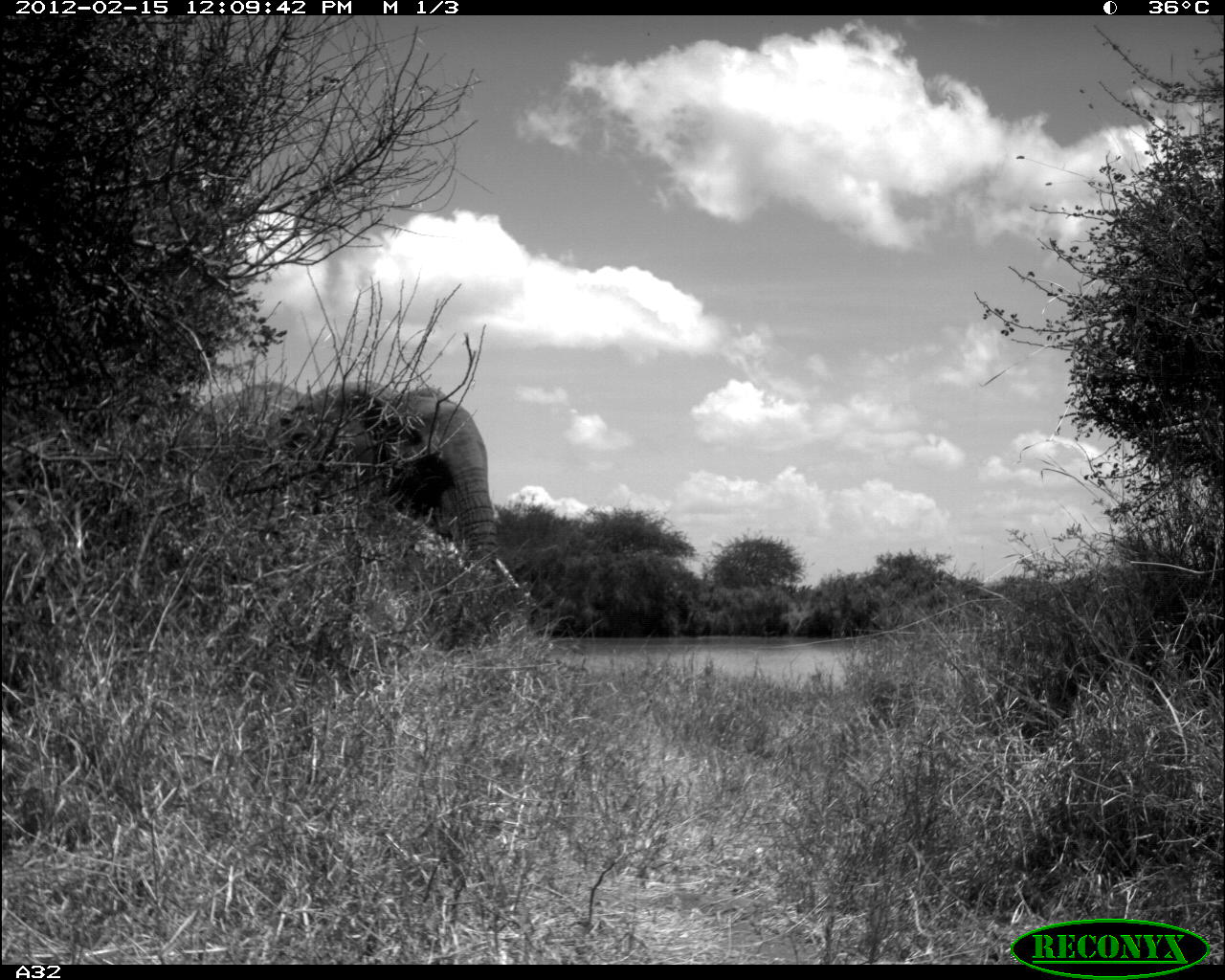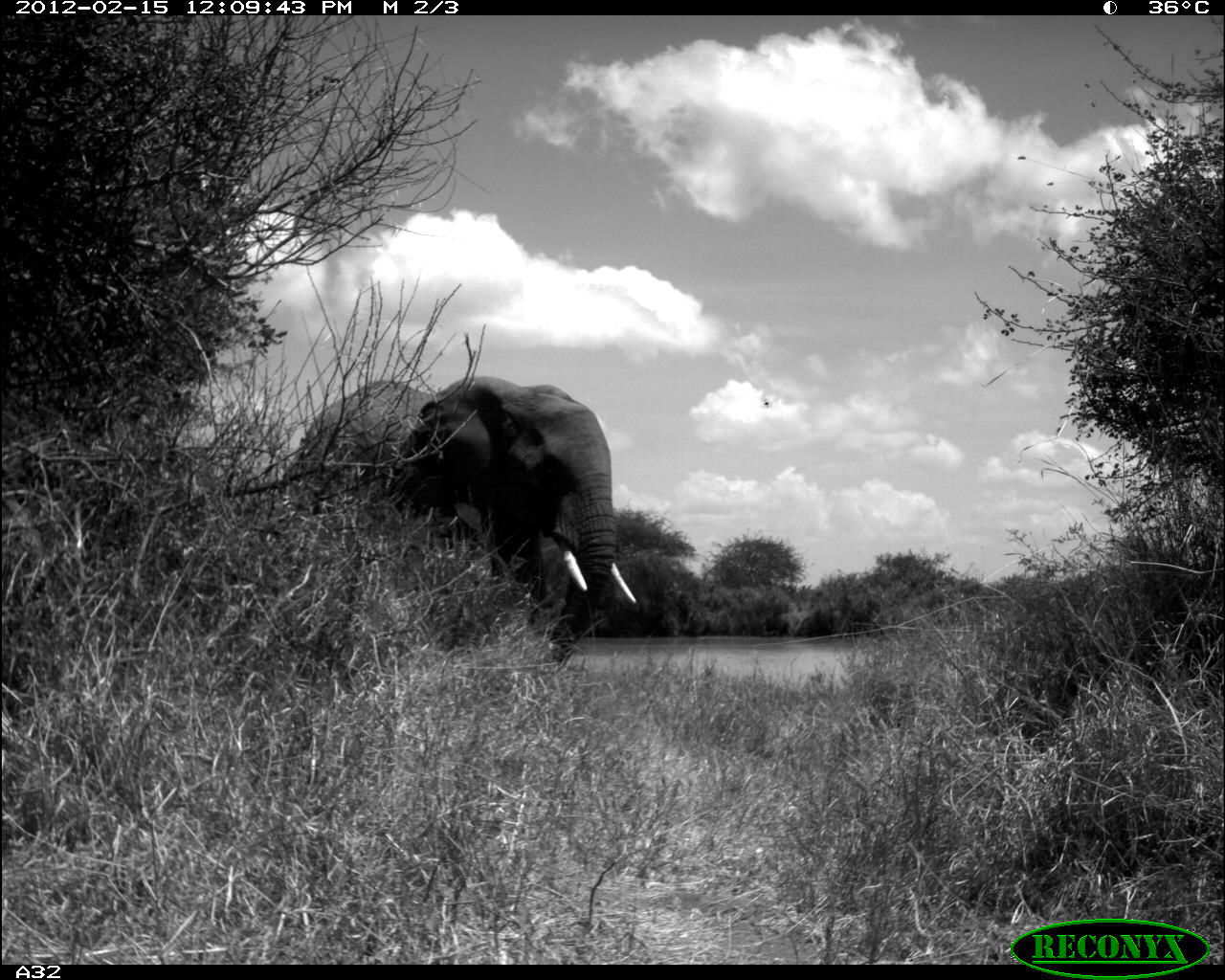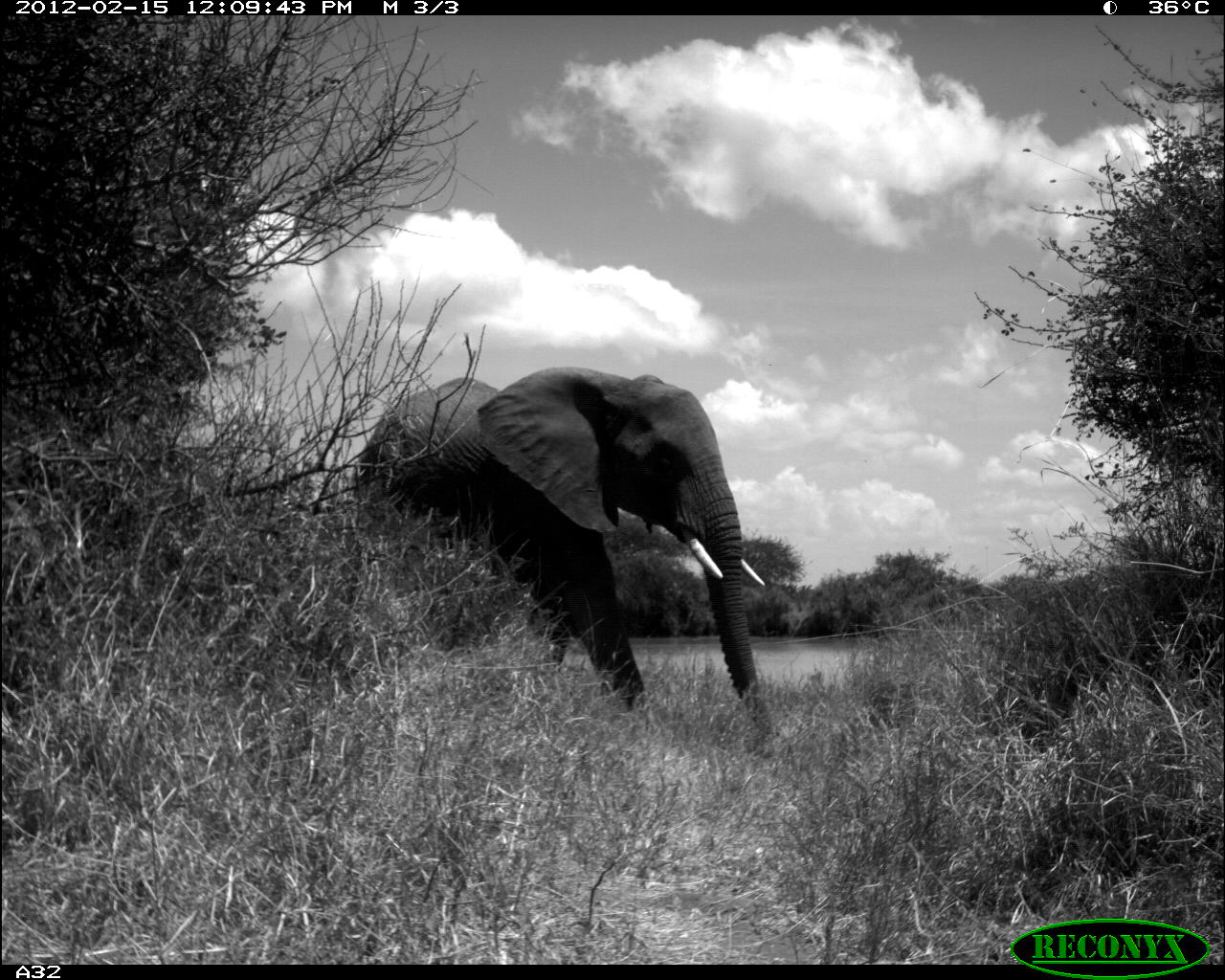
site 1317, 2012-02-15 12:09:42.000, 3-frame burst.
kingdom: Animalia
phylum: Chordata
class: Mammalia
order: Proboscidea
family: Elephantidae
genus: Loxodonta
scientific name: Loxodonta africana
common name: african bush elephant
Loxodonta africana (african bush elephant), count 1.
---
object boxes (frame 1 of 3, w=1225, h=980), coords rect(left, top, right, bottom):
loxodonta africana: rect(165, 380, 517, 590)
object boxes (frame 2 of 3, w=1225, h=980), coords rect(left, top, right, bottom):
loxodonta africana: rect(283, 373, 637, 667)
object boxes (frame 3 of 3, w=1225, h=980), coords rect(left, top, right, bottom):
loxodonta africana: rect(352, 365, 772, 731)